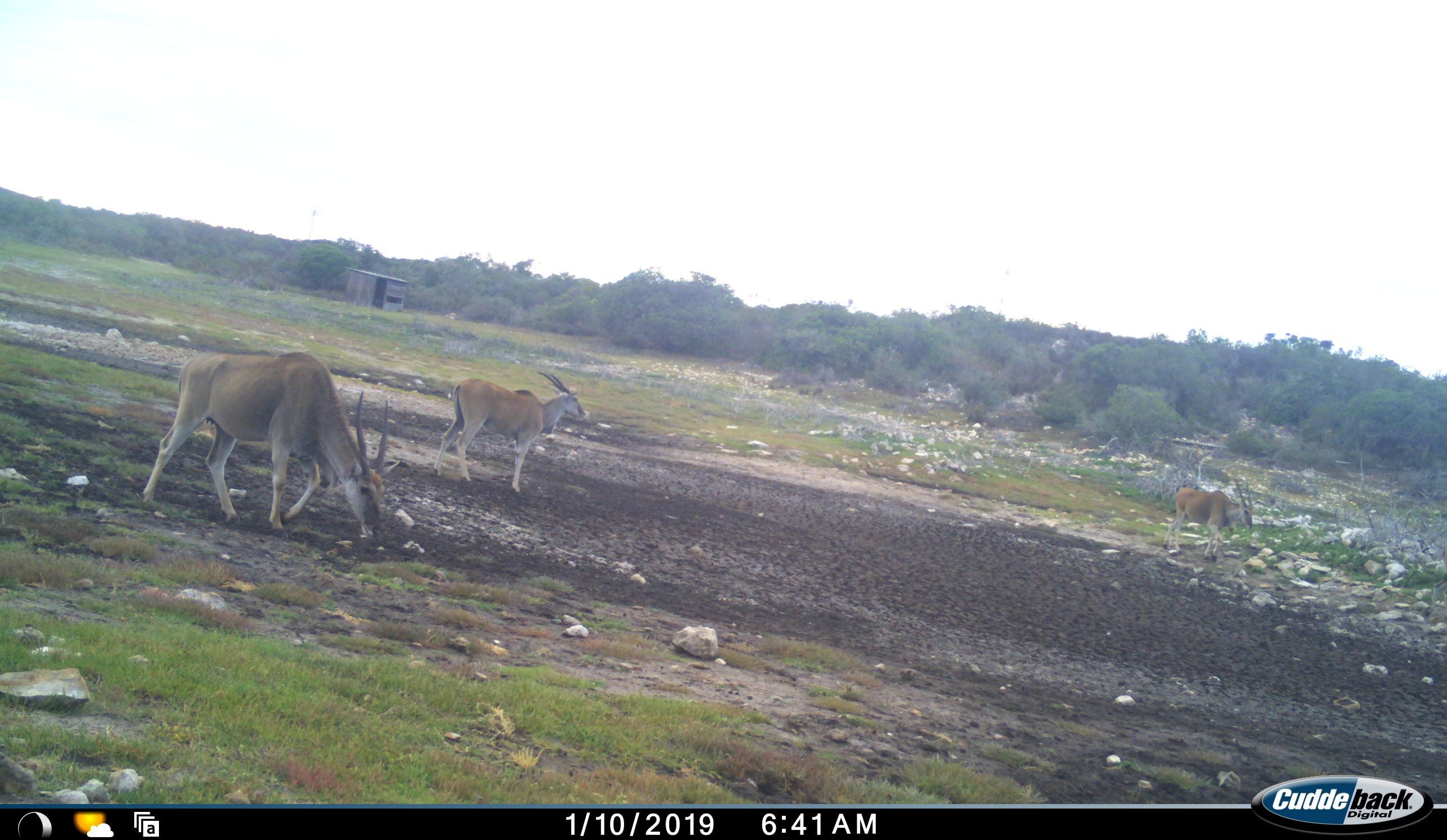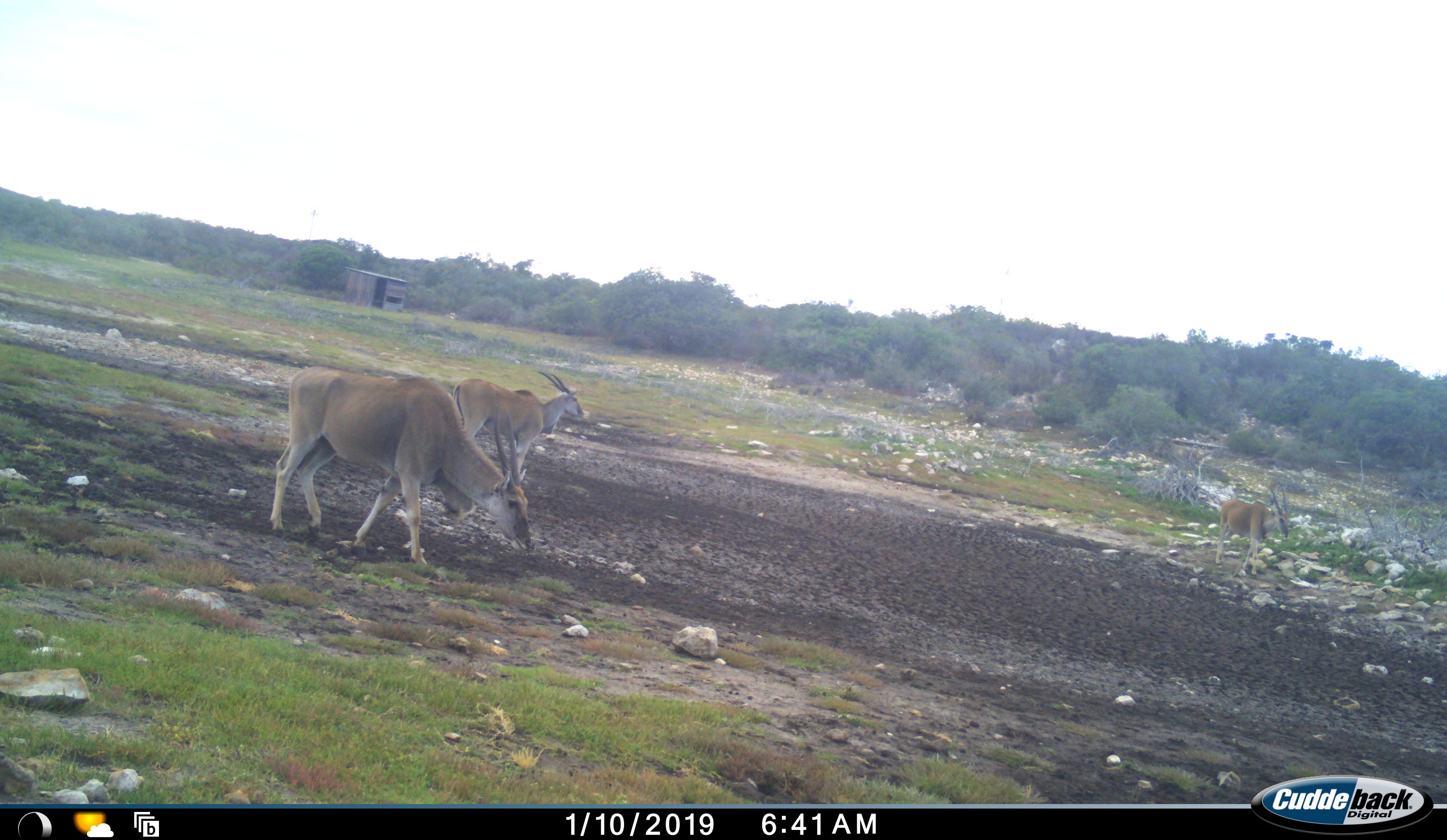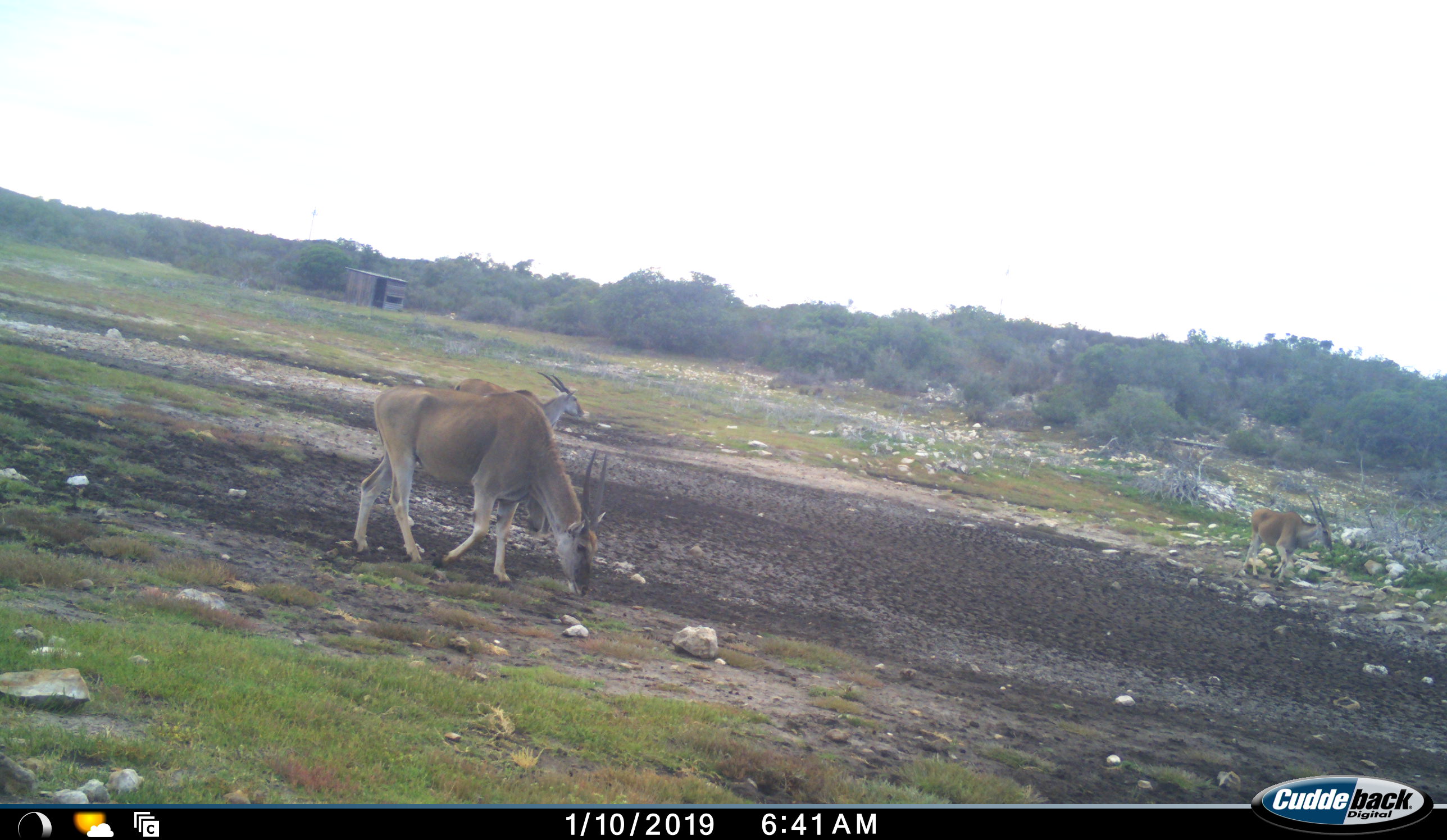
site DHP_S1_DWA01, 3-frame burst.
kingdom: Animalia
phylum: Chordata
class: Mammalia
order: Artiodactyla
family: Bovidae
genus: Tragelaphus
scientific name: Tragelaphus oryx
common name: eland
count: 3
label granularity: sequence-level